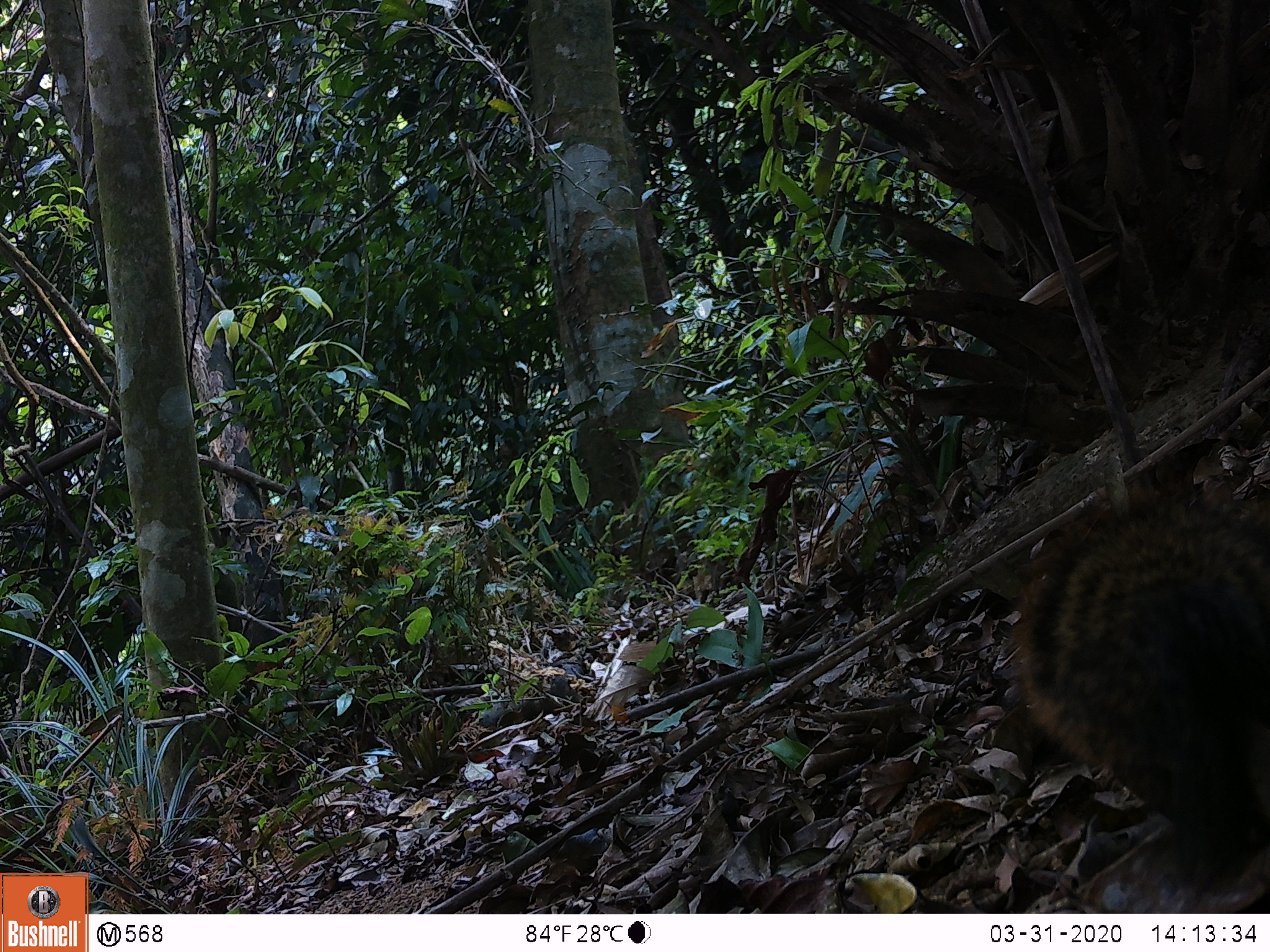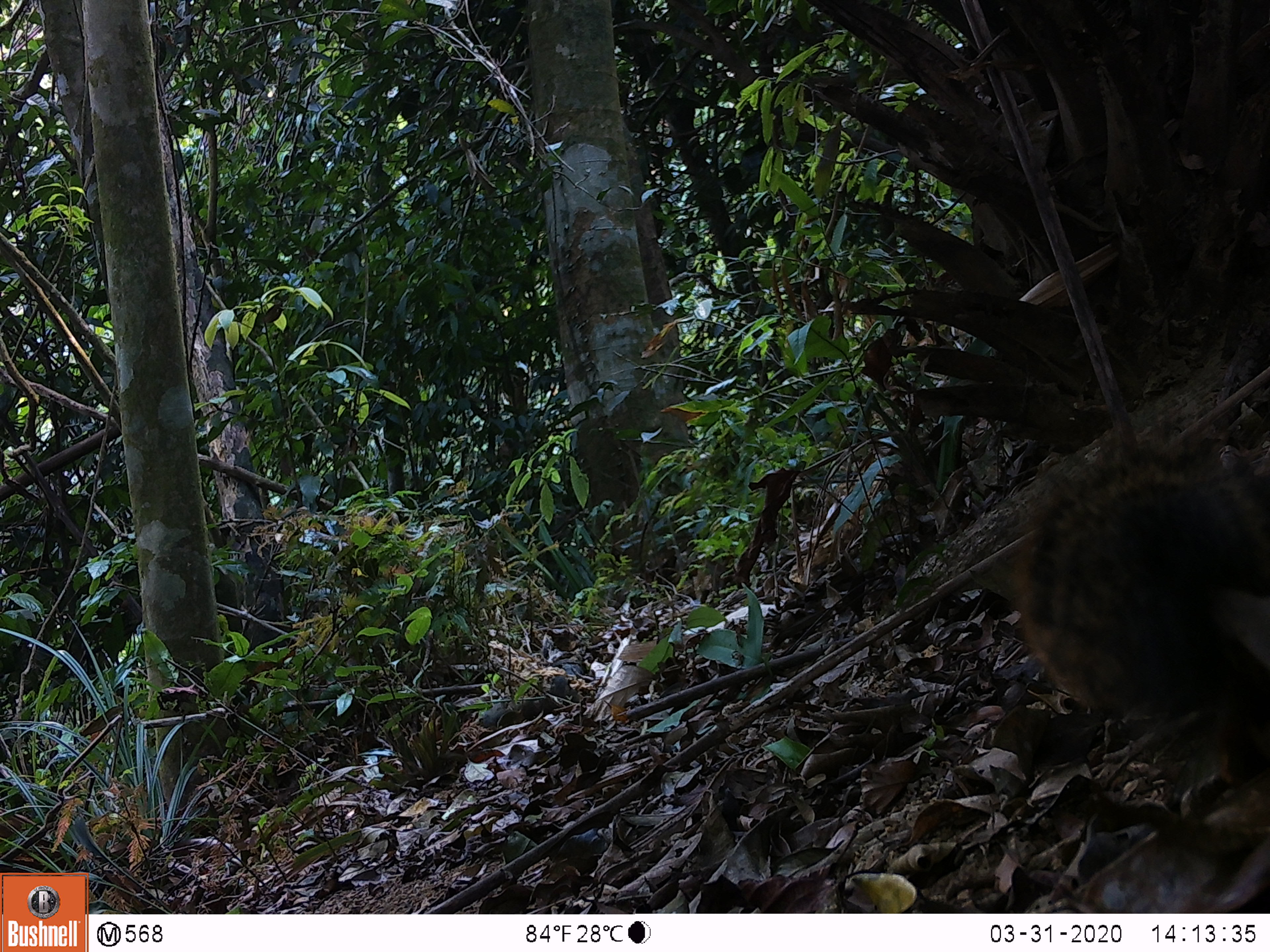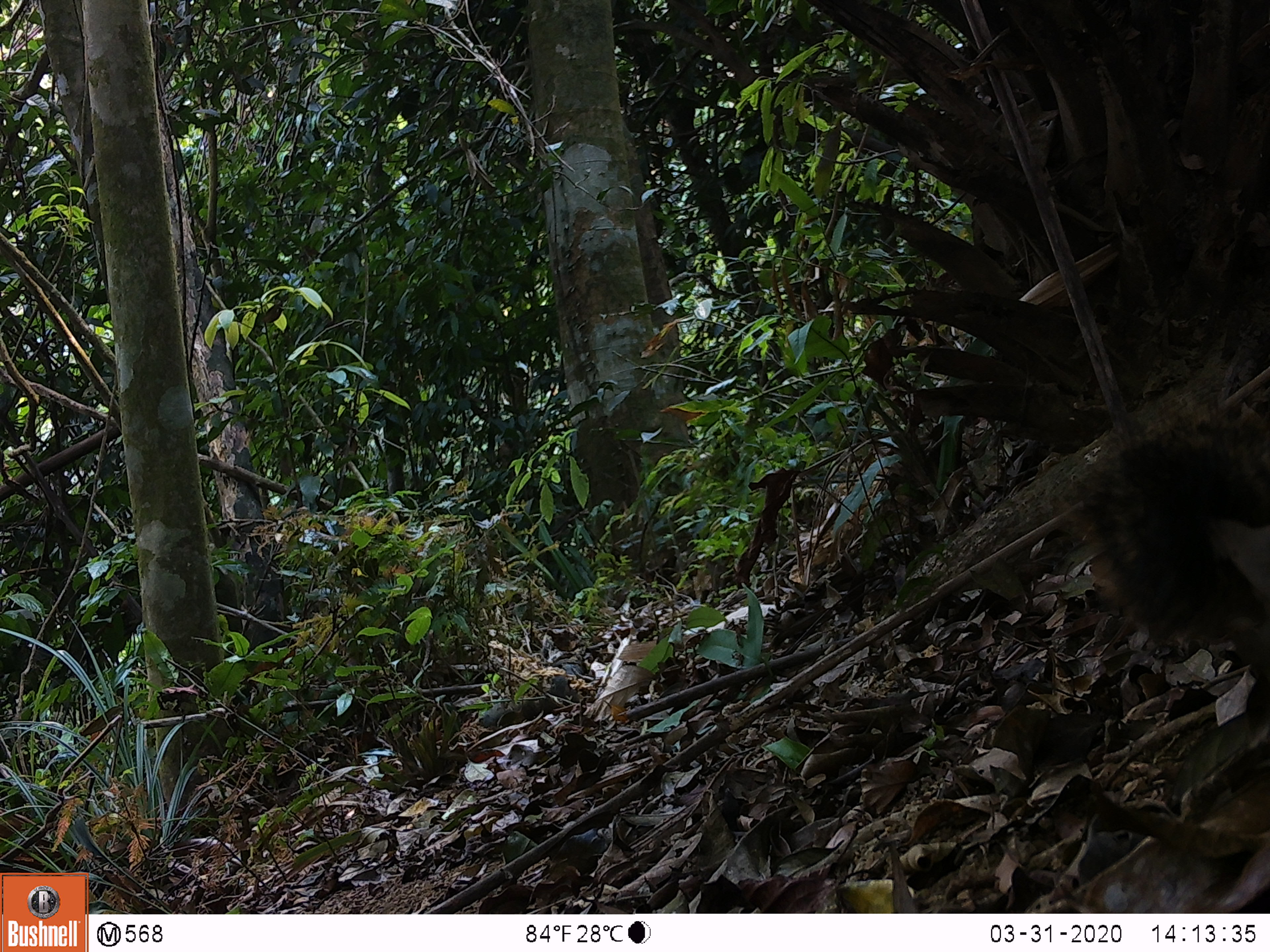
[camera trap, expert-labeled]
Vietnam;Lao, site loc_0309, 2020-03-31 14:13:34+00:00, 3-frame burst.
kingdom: Animalia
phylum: Chordata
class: Mammalia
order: Rodentia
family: Sciuridae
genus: Callosciurus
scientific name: Callosciurus erythraeus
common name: pallas's squirrel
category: pallass squirrel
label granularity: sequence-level